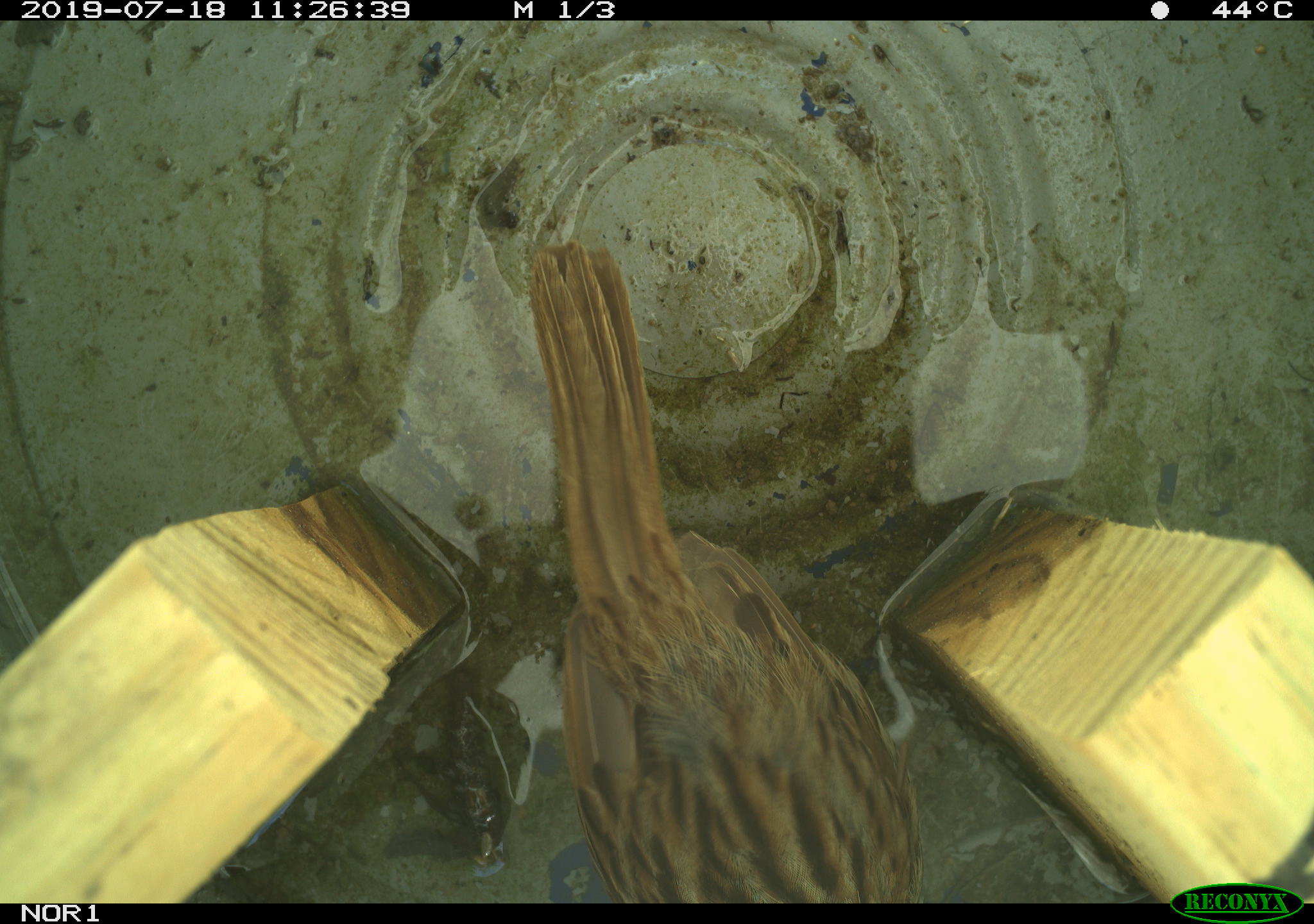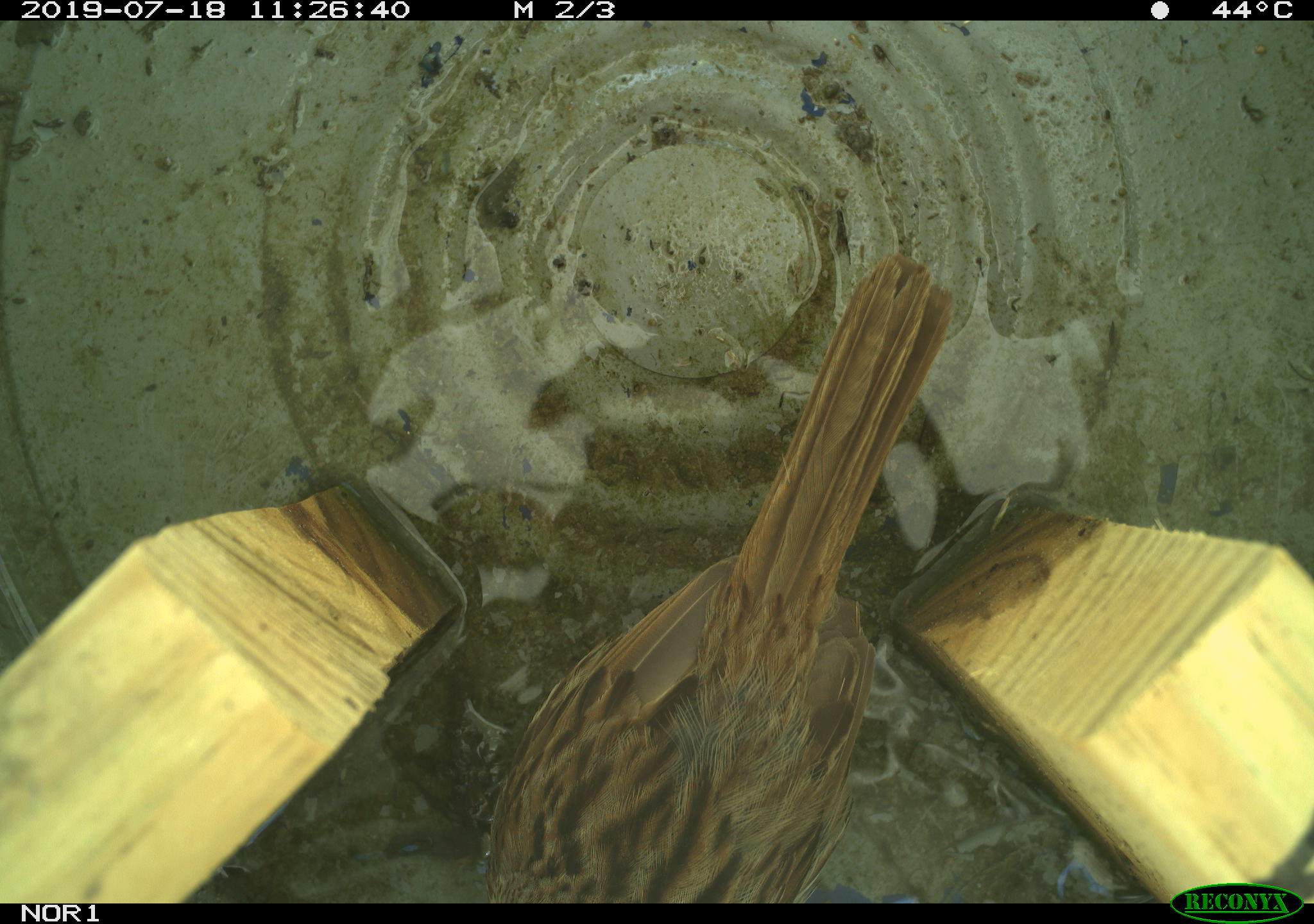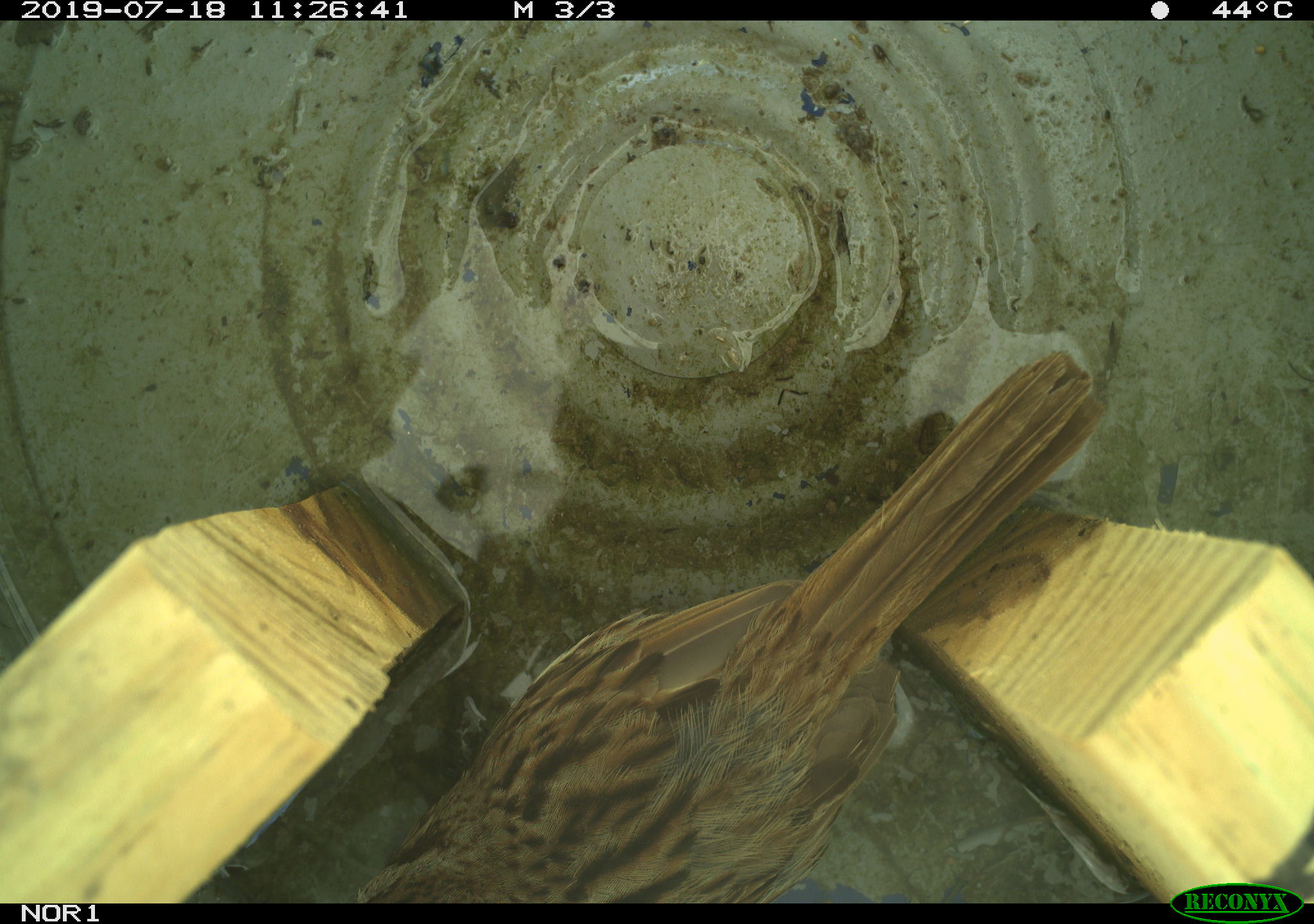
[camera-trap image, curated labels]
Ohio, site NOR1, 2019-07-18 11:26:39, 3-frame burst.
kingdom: Animalia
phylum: Chordata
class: Aves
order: Passeriformes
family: Passerellidae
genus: Melospiza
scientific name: Melospiza melodia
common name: song sparrow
Song sparrow (Melospiza melodia).